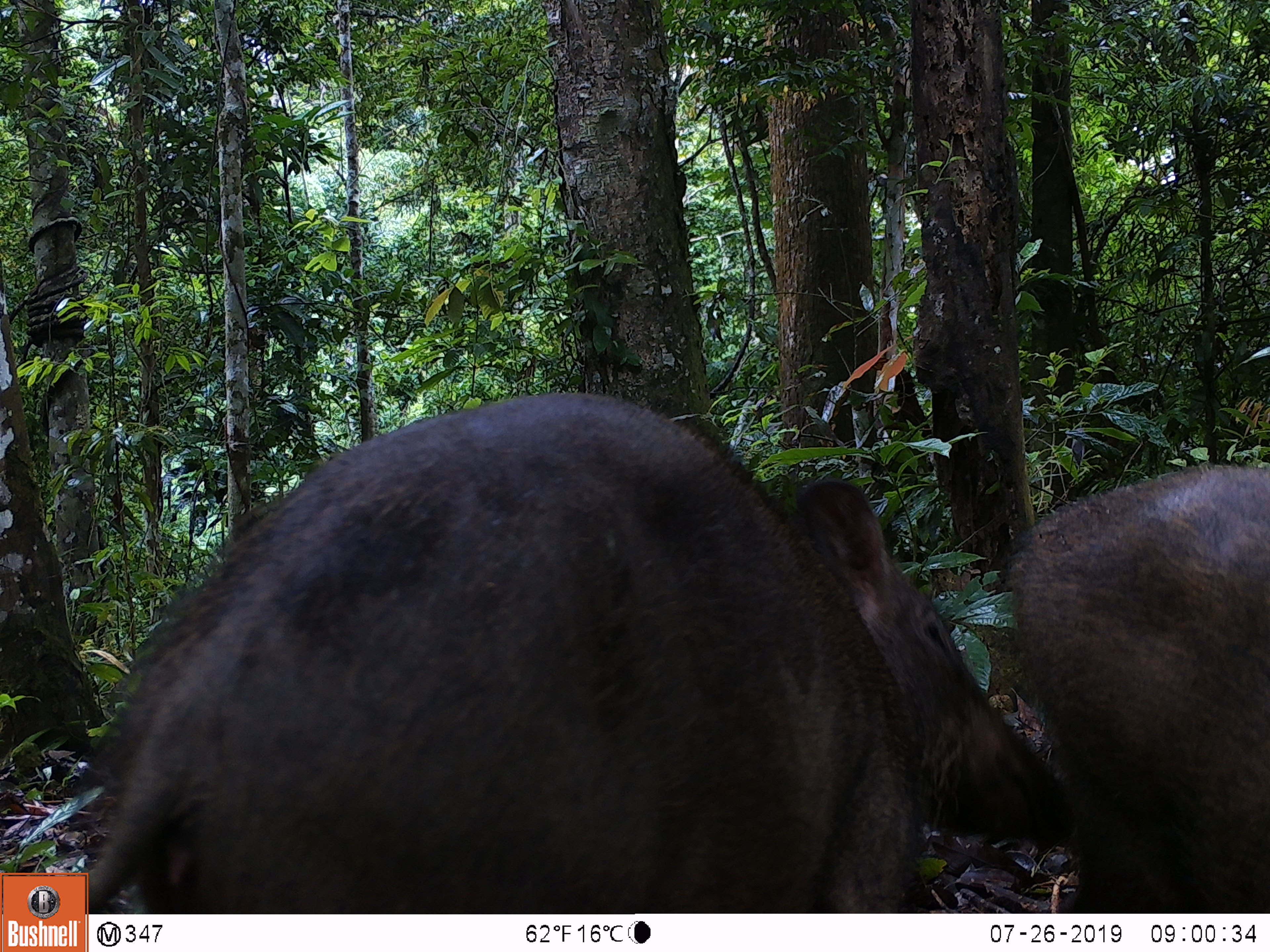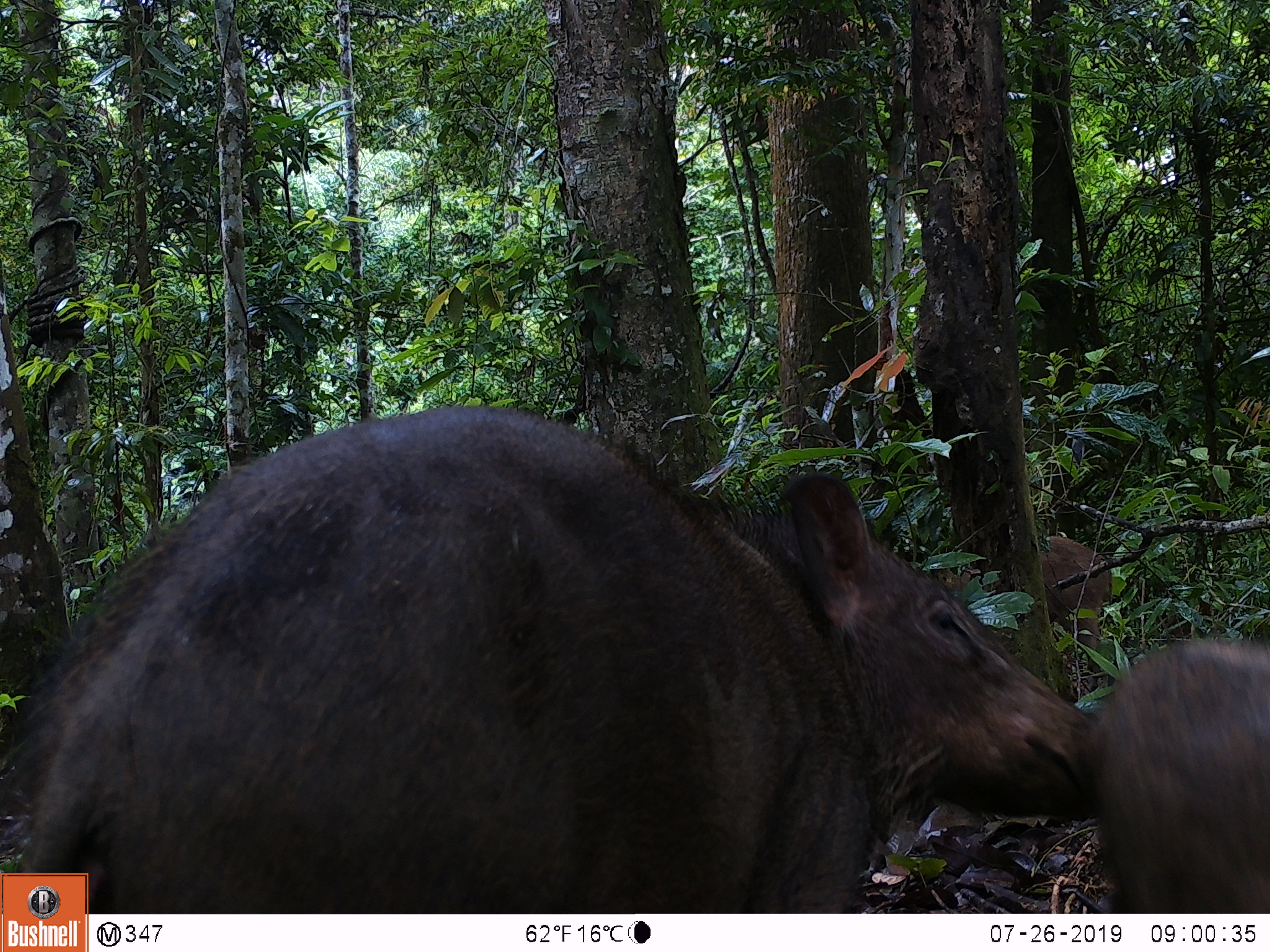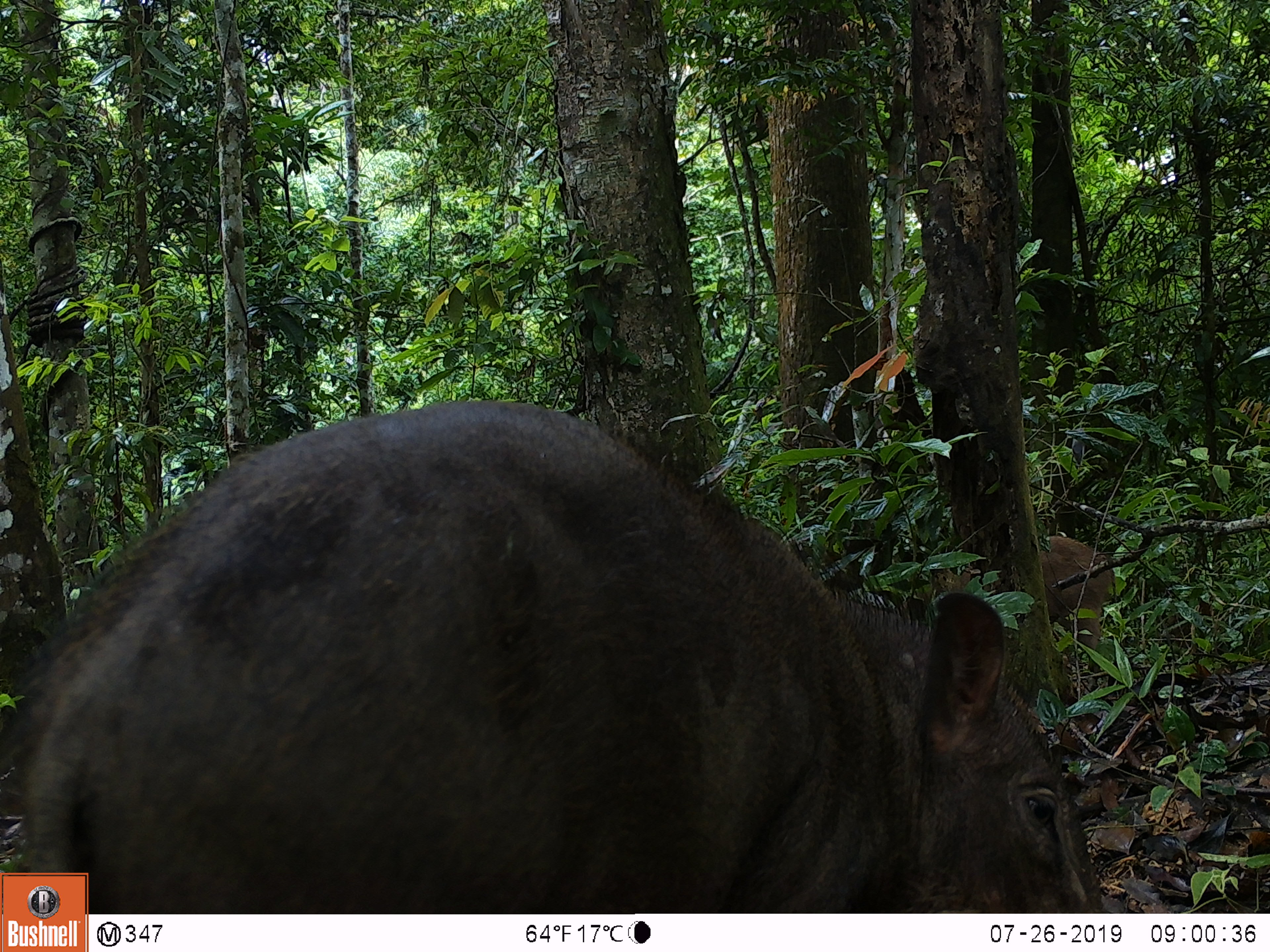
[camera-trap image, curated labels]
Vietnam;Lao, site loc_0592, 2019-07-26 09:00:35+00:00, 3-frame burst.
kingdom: Animalia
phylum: Chordata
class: Mammalia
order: Artiodactyla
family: Suidae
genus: Sus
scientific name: Sus scrofa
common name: eurasian wild pig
Eurasian wild pig (Sus scrofa). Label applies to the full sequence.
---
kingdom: Animalia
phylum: Chordata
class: Aves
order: Galliformes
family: Phasianidae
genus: Polyplectron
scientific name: Polyplectron bicalcaratum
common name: gray peacock-pheasant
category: grey peacock pheasant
Grey peacock pheasant (gray peacock-pheasant) (Polyplectron bicalcaratum). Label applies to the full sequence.